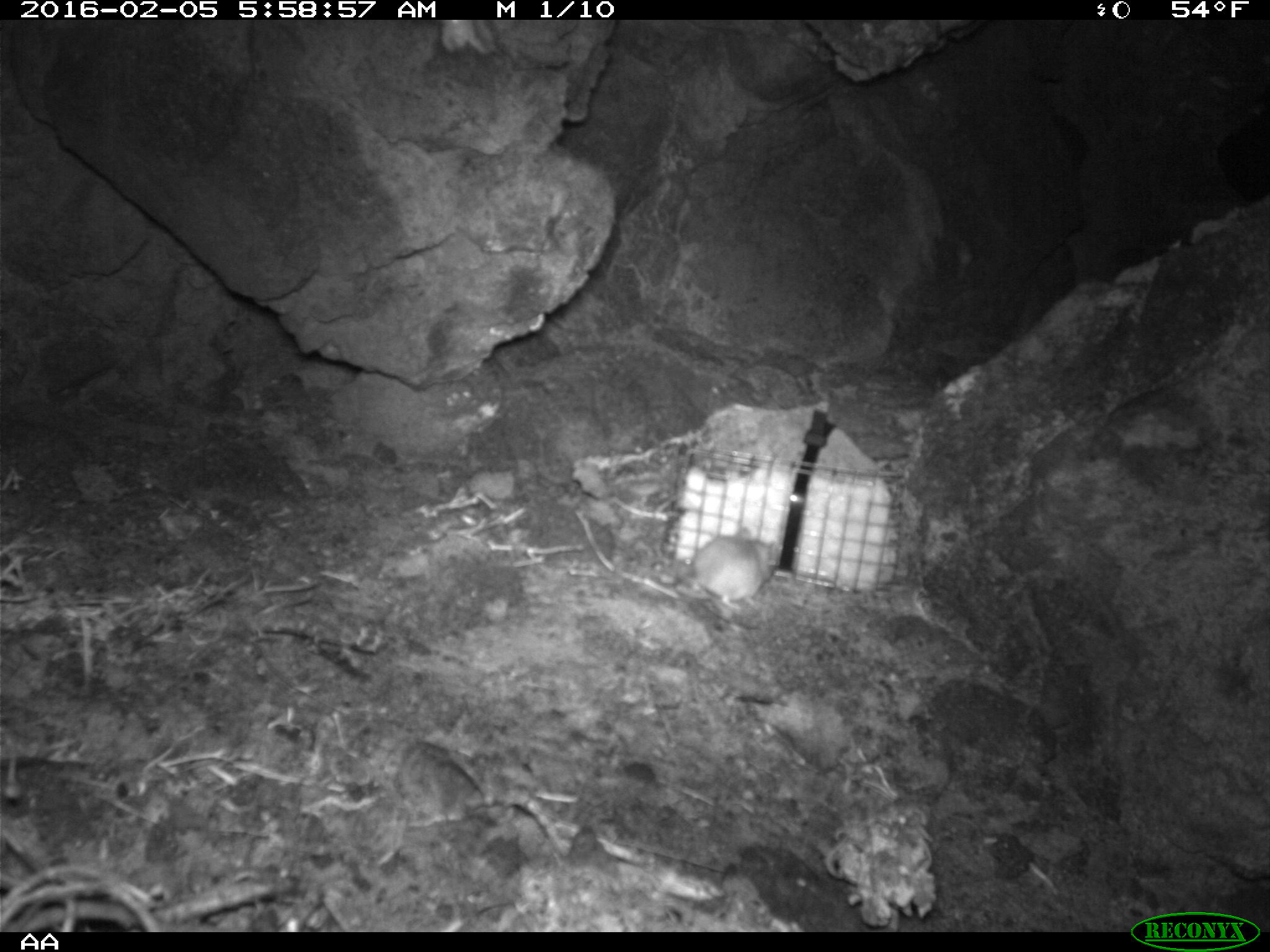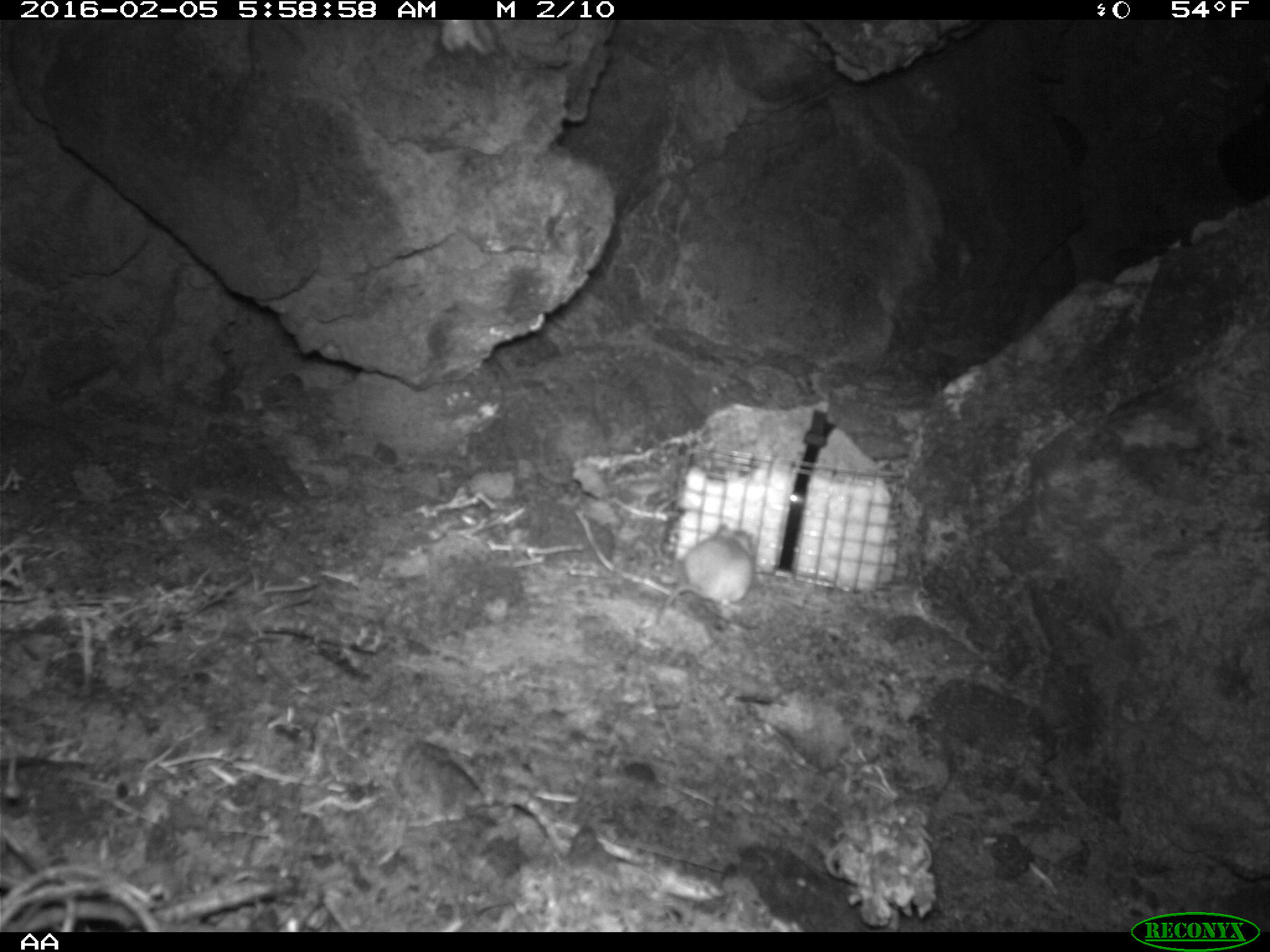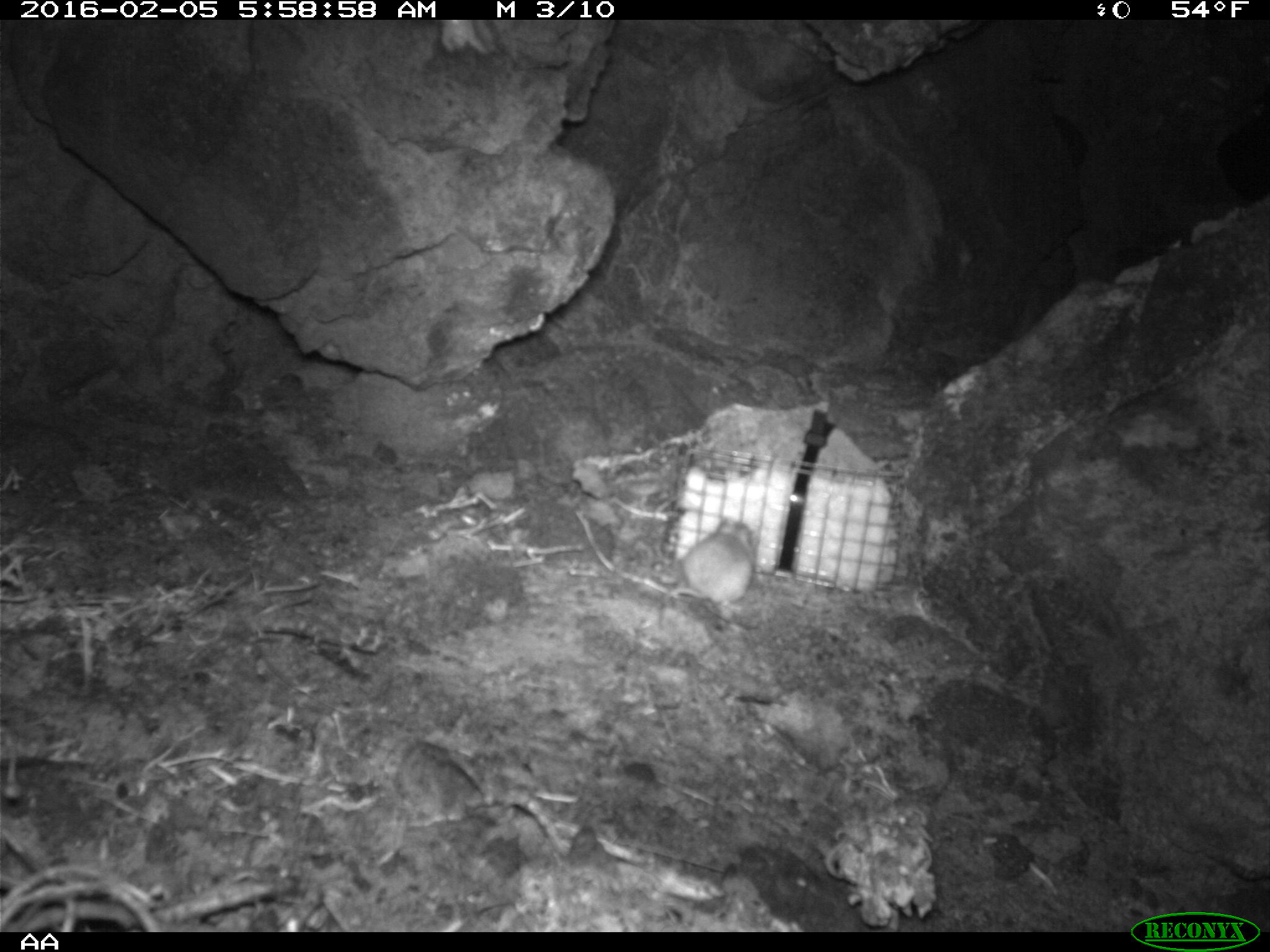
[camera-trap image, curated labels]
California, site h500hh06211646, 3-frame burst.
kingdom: Animalia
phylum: Chordata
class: Mammalia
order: Rodentia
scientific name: Rodentia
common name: rodent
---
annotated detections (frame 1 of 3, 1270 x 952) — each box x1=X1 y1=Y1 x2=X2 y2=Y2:
rodent: x1=695 y1=527 x2=777 y2=609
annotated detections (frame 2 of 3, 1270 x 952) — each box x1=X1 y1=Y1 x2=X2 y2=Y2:
rodent: x1=633 y1=524 x2=758 y2=635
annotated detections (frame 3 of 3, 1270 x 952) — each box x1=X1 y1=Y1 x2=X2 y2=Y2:
rodent: x1=655 y1=513 x2=759 y2=616